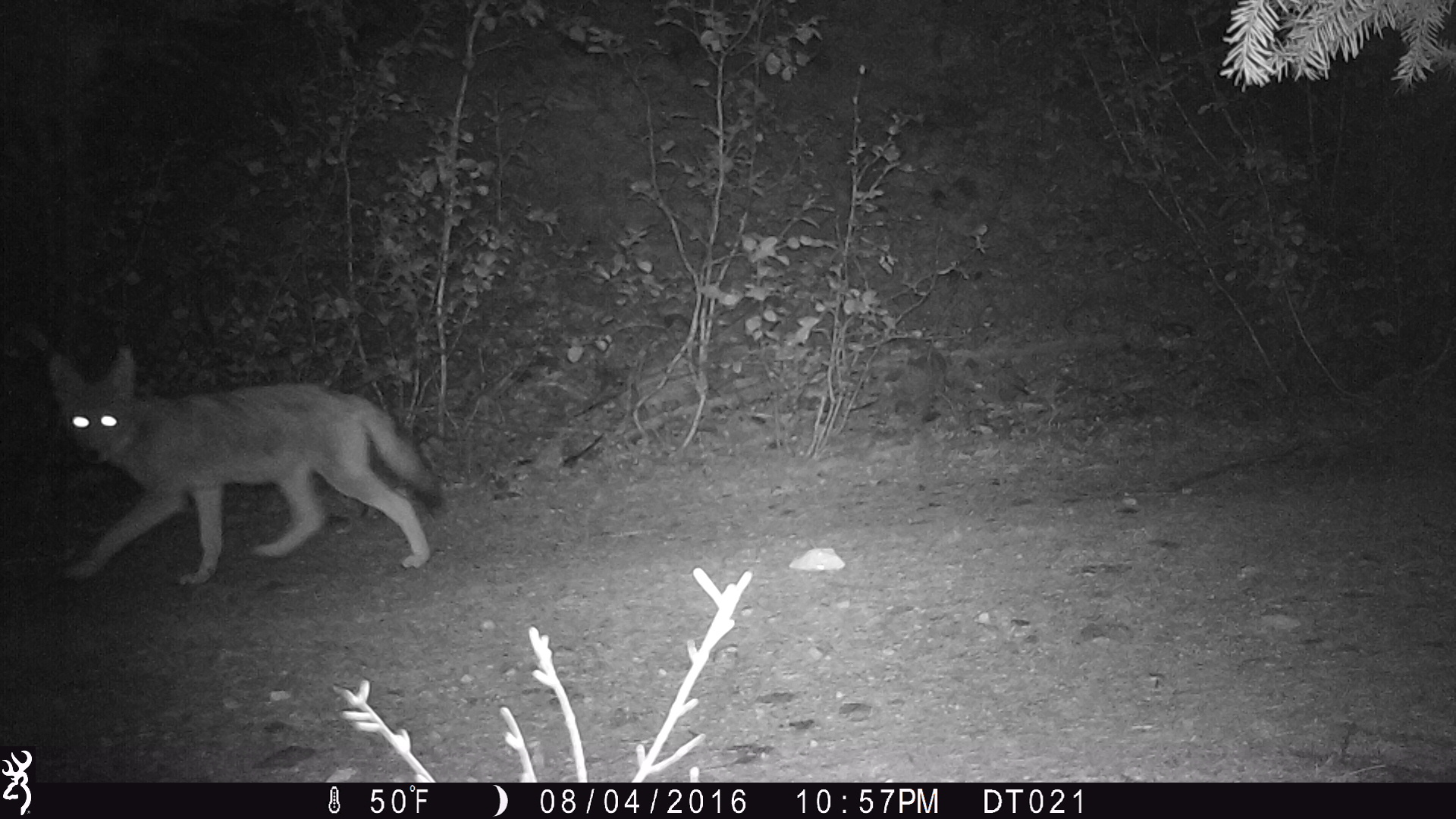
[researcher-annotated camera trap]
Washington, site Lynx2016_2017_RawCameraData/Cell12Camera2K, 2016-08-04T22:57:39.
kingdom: Animalia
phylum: Chordata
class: Mammalia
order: Carnivora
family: Canidae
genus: Canis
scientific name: Canis latrans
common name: coyote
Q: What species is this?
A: Canis latrans (coyote).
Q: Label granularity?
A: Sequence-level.